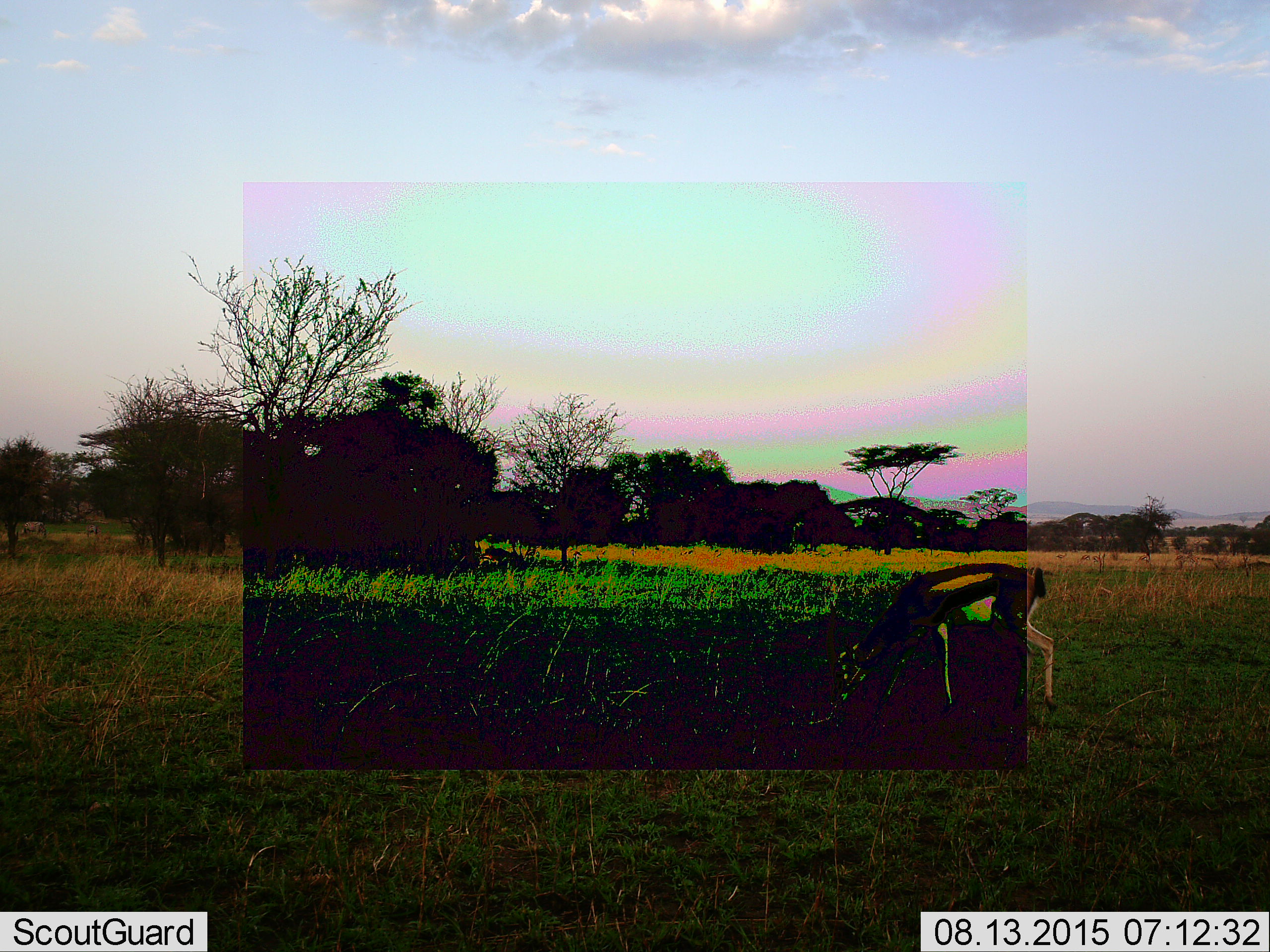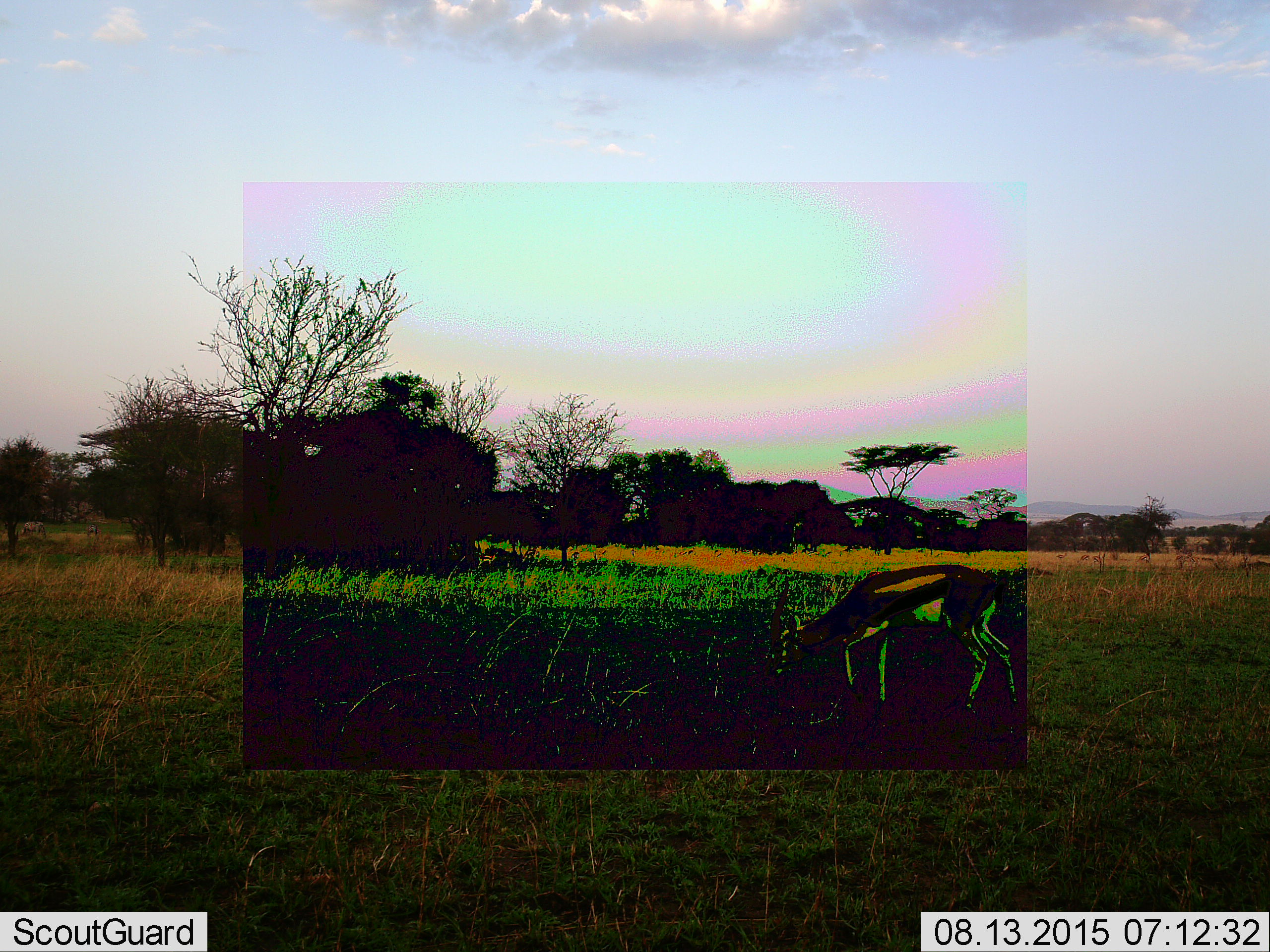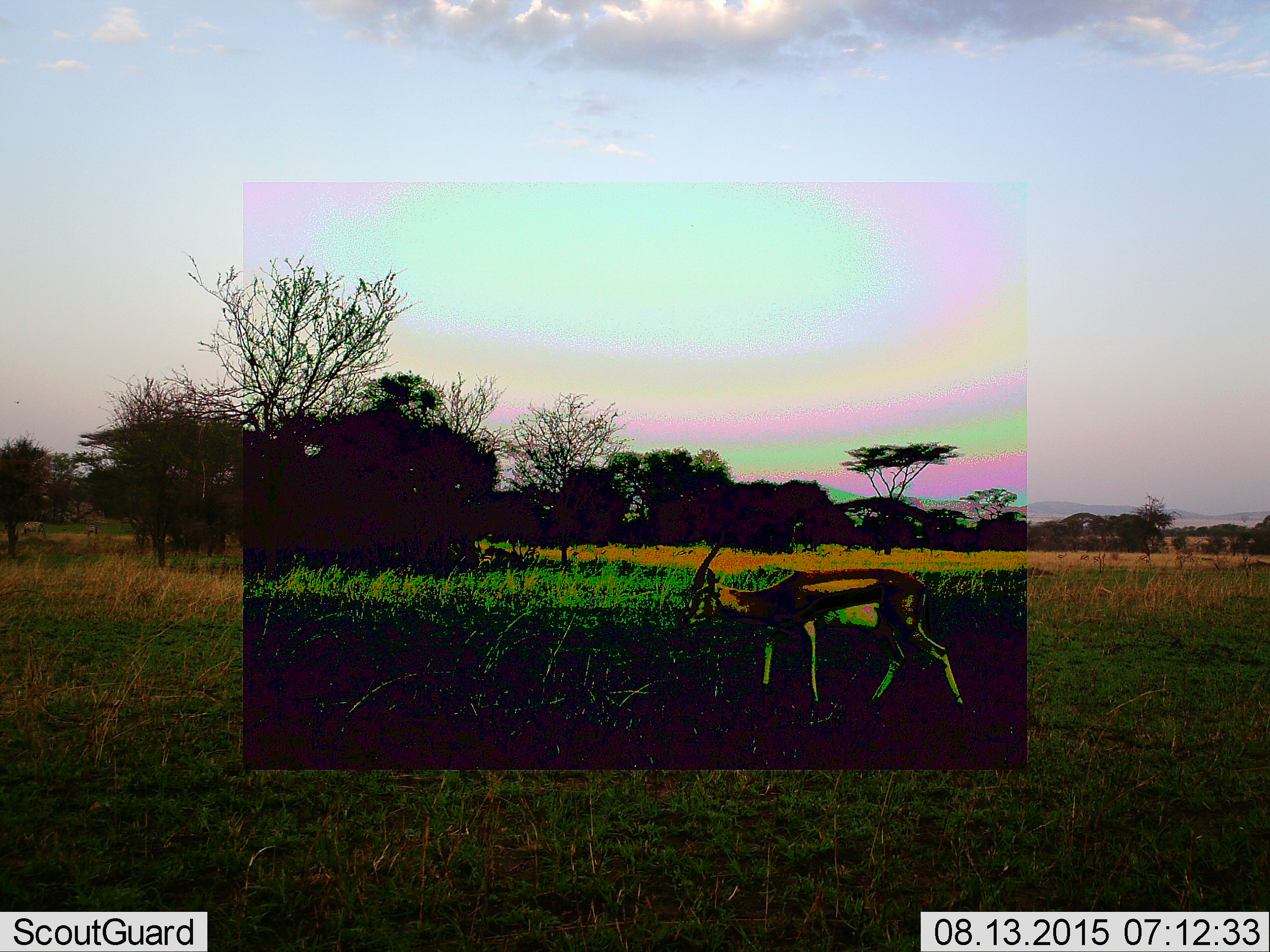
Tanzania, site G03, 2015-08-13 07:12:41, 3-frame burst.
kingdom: Animalia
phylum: Chordata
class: Mammalia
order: Artiodactyla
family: Bovidae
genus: Eudorcas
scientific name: Eudorcas thomsonii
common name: thomson's gazelle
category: gazellethomsons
Gazellethomsons (thomson's gazelle) (Eudorcas thomsonii), count 1. Behavior (volunteer vote fractions): standing 33%, resting 0%, moving 78%, interacting 0%. Young present (vote fraction): 0%. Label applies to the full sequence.